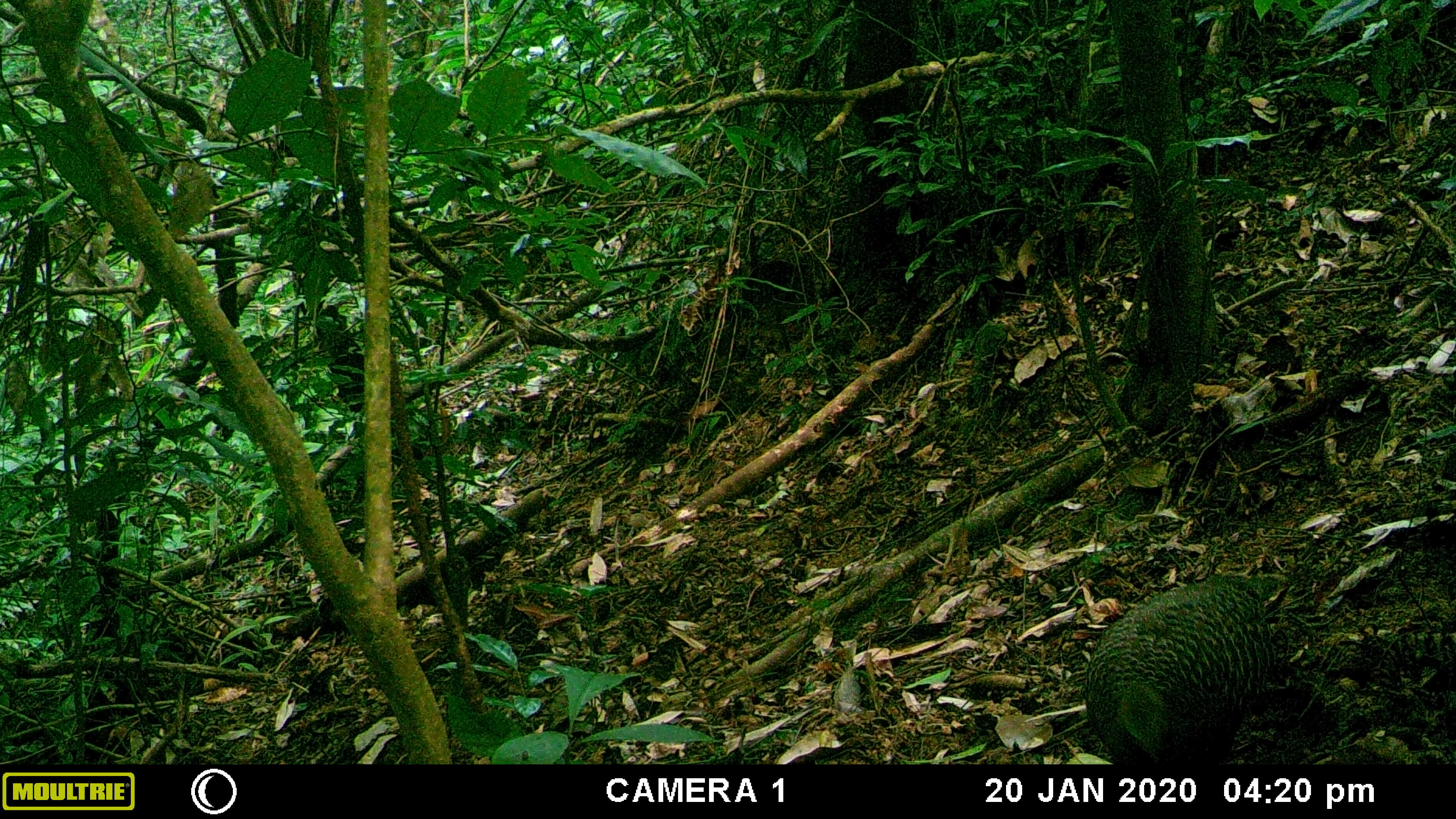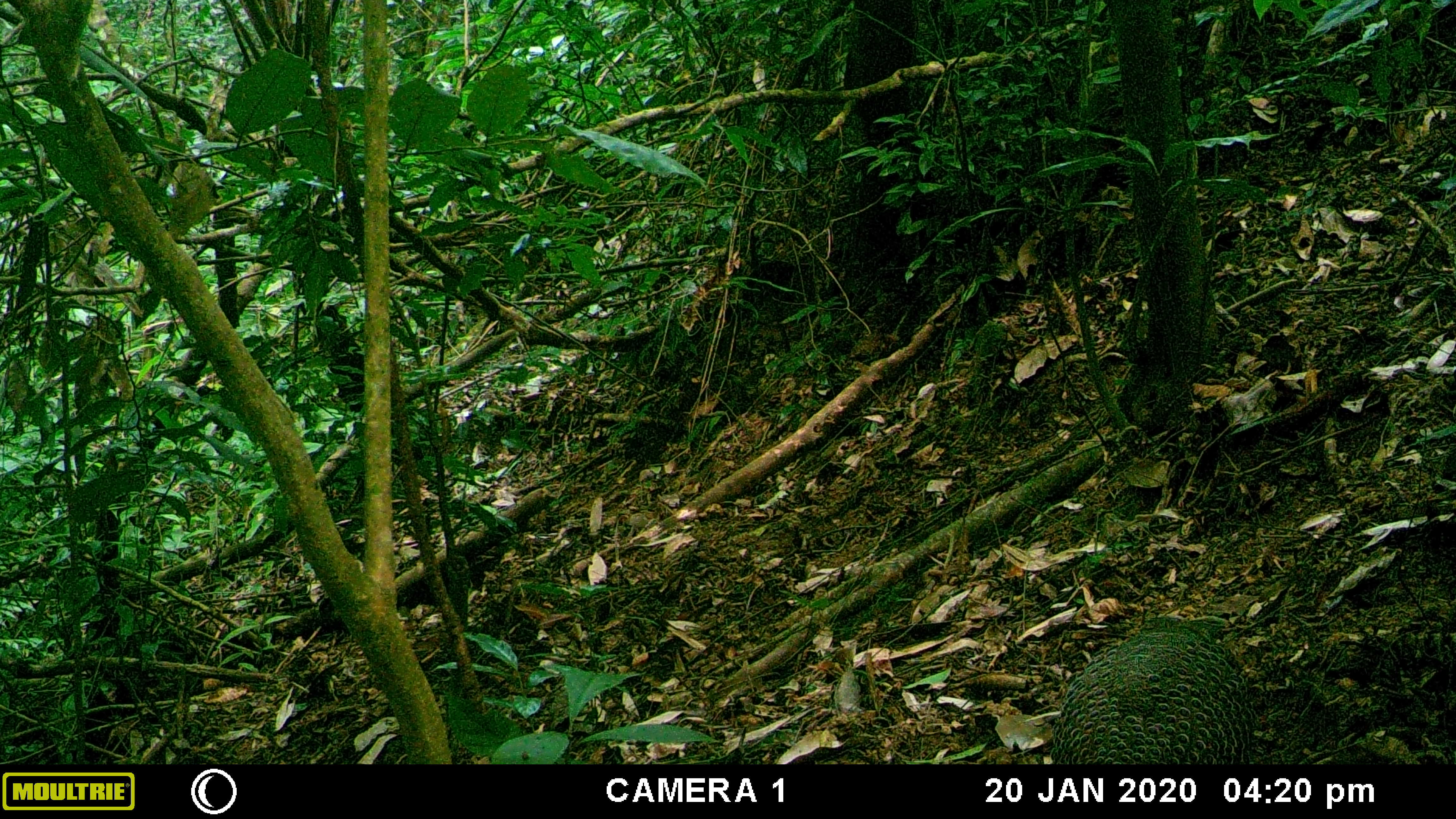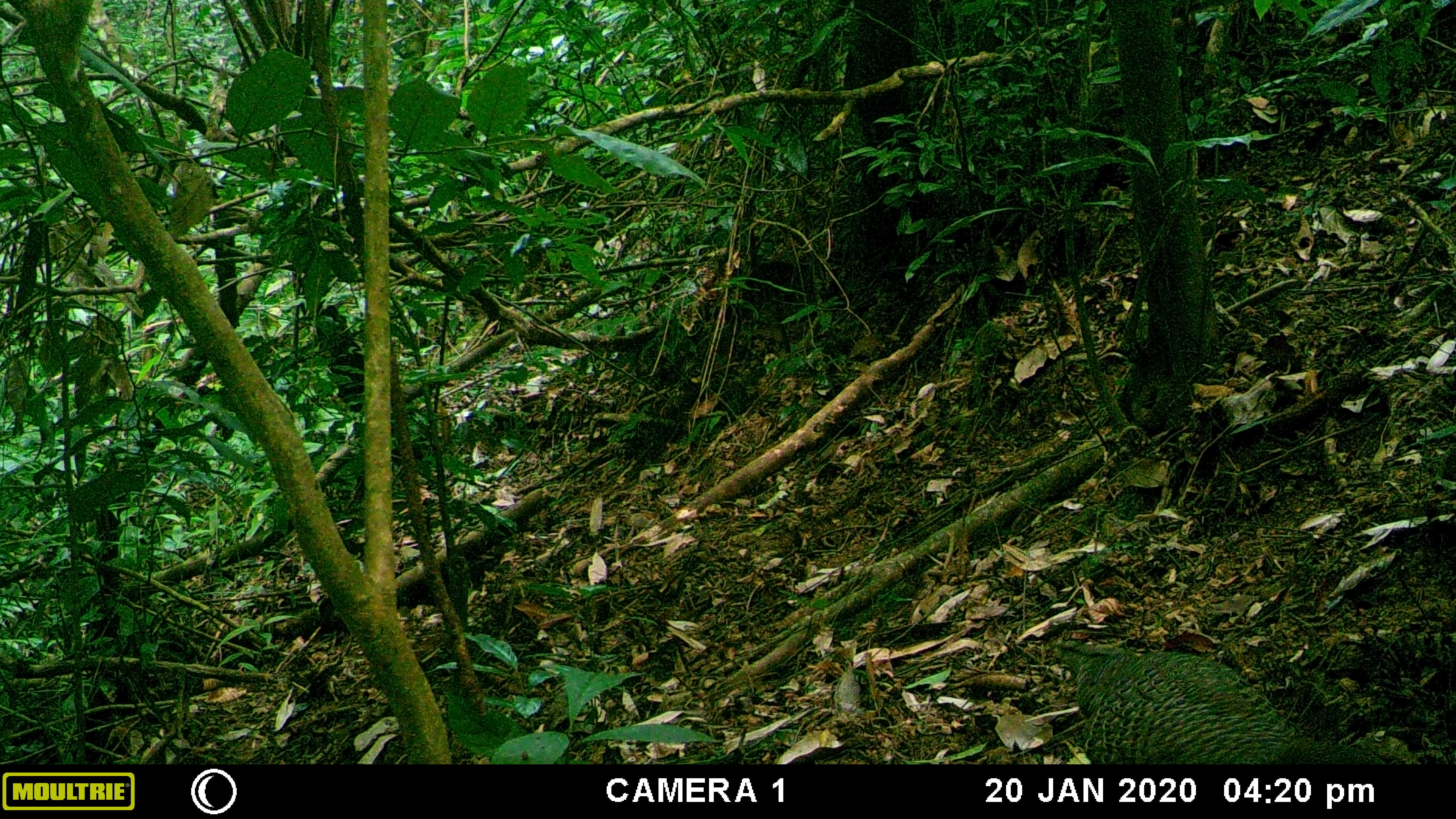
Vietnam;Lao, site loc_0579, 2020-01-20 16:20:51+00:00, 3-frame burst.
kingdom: Animalia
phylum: Chordata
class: Aves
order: Galliformes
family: Phasianidae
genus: Polyplectron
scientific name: Polyplectron bicalcaratum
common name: gray peacock-pheasant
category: grey peacock pheasant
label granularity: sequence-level